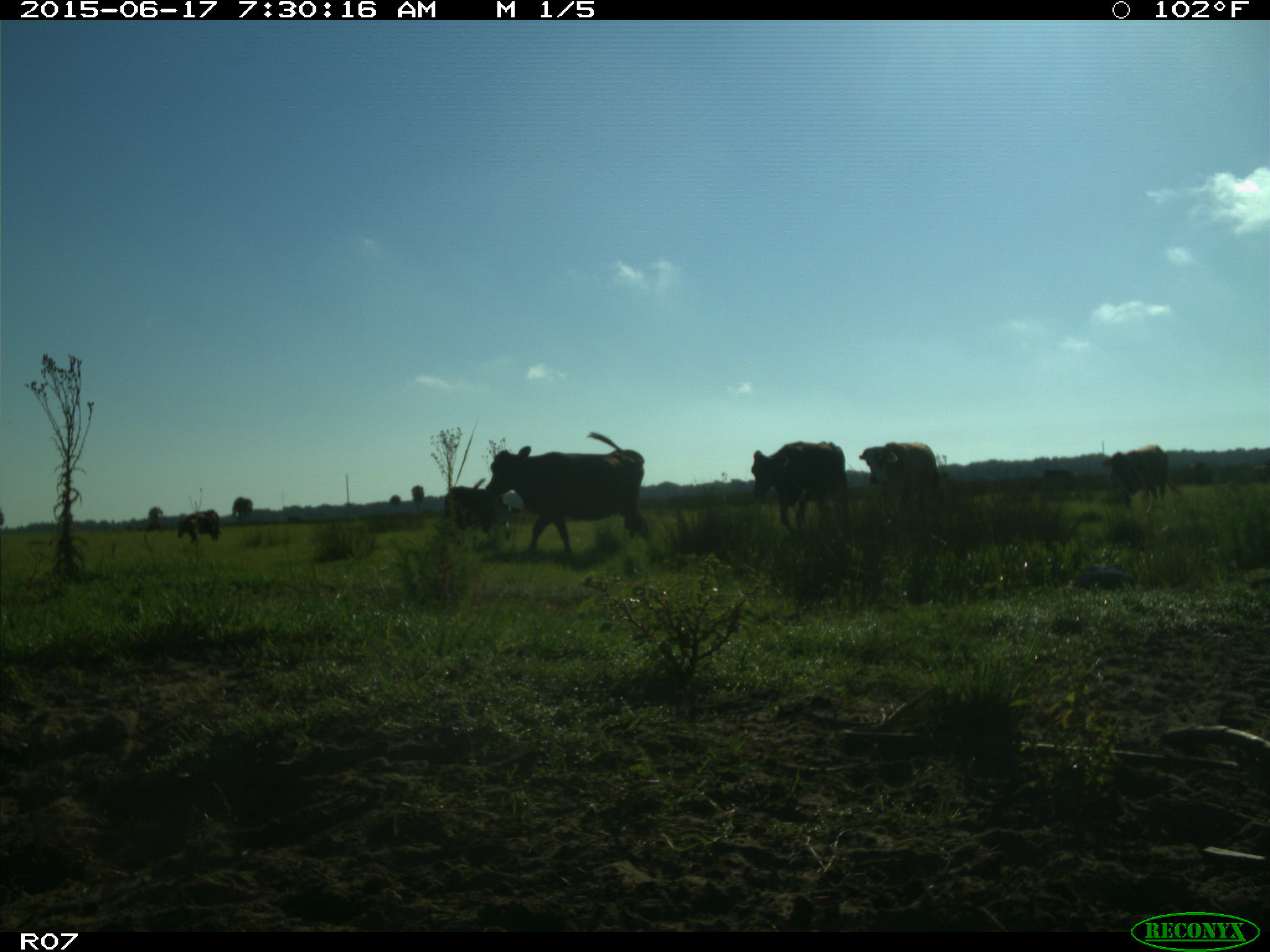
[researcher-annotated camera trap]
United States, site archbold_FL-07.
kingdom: Animalia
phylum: Chordata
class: Mammalia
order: Artiodactyla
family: Bovidae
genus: Bos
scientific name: Bos taurus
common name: domestic cow